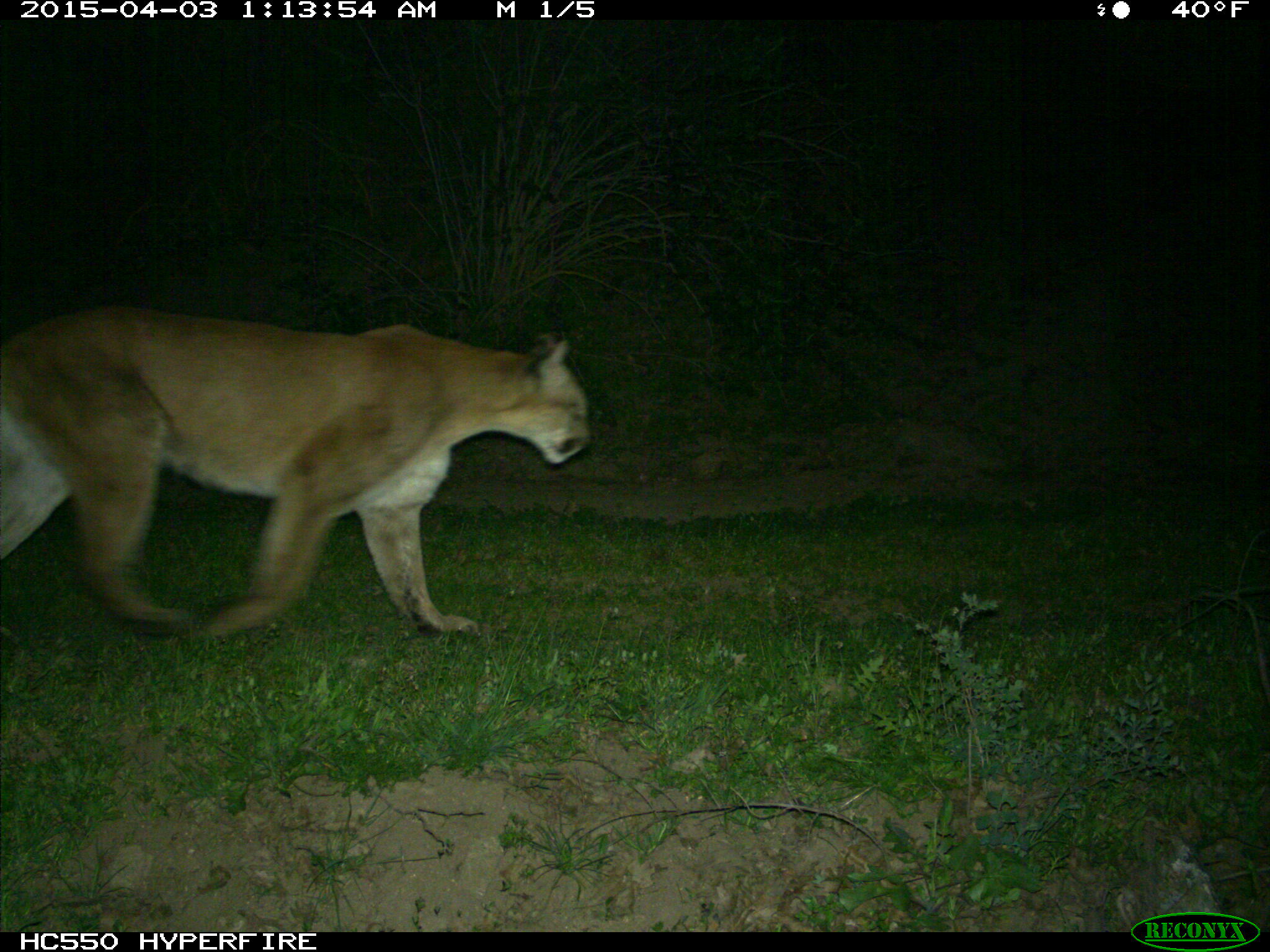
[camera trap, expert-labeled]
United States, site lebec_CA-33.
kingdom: Animalia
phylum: Chordata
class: Mammalia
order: Carnivora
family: Felidae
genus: Puma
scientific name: Puma concolor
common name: mountain lion